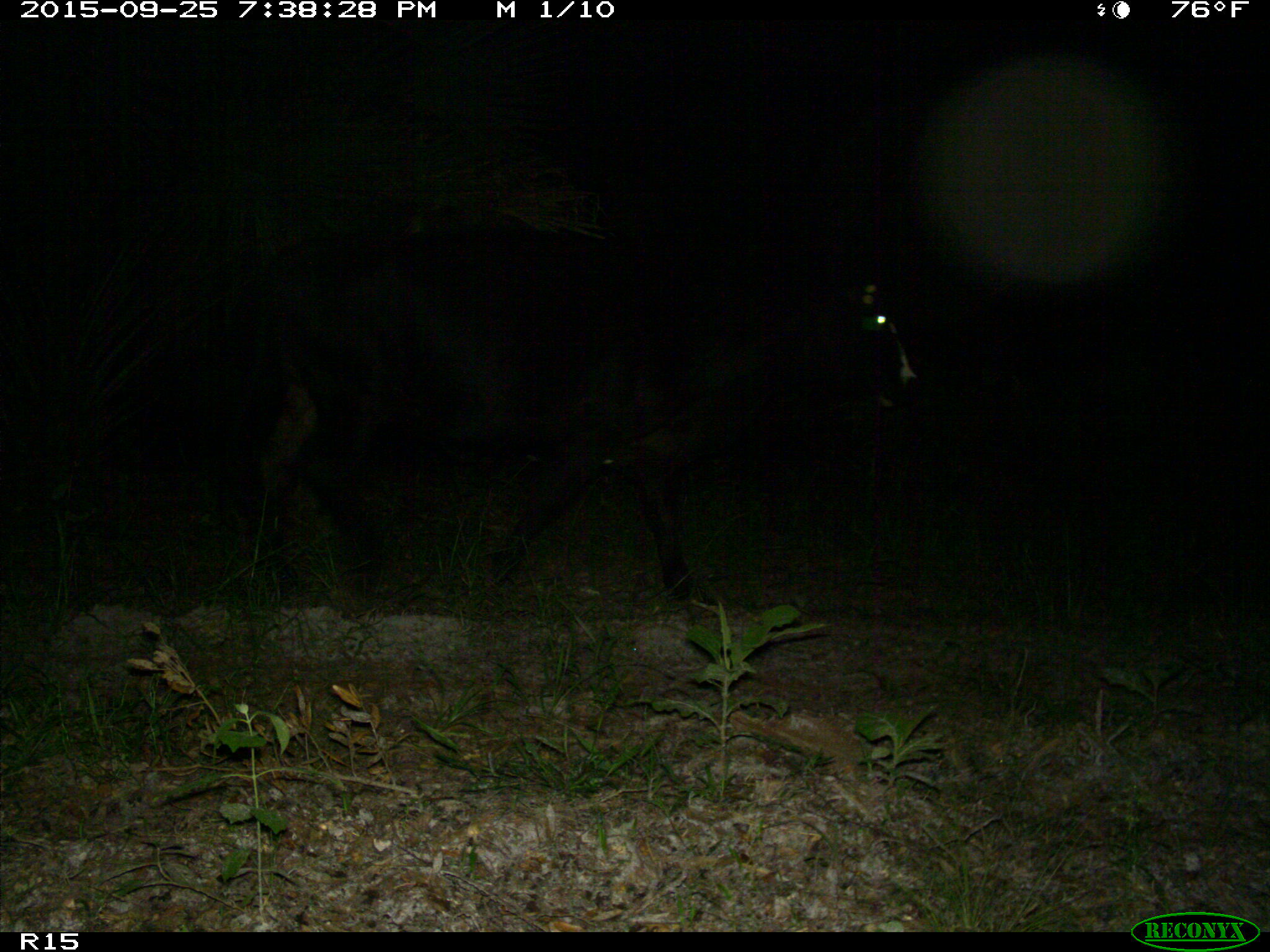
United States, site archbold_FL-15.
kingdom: Animalia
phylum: Chordata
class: Mammalia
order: Artiodactyla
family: Bovidae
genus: Bos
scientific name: Bos taurus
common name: domestic cow